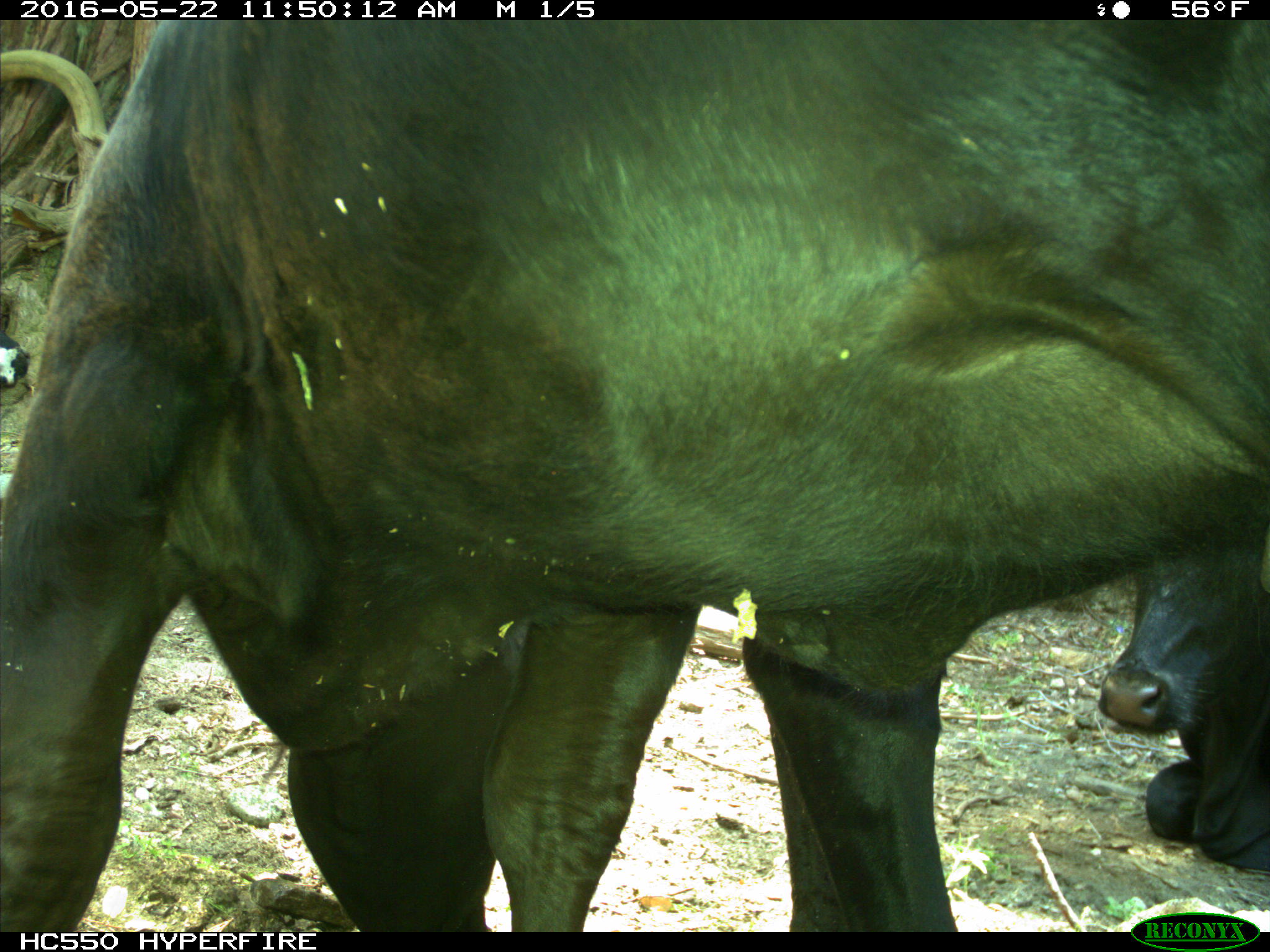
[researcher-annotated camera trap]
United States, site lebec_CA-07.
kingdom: Animalia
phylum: Chordata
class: Mammalia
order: Artiodactyla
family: Bovidae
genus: Bos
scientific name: Bos taurus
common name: domestic cow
Bos taurus (domestic cow).